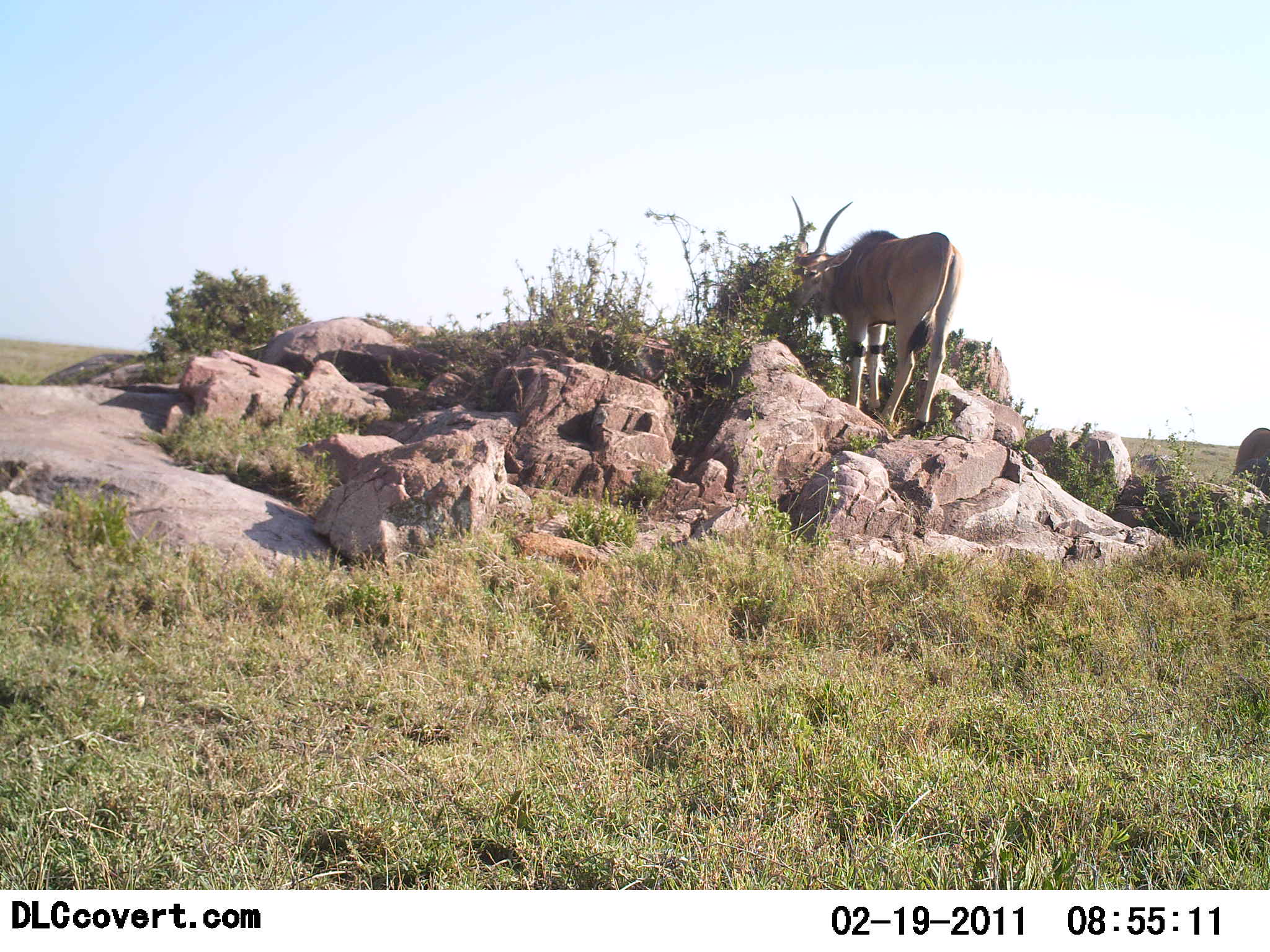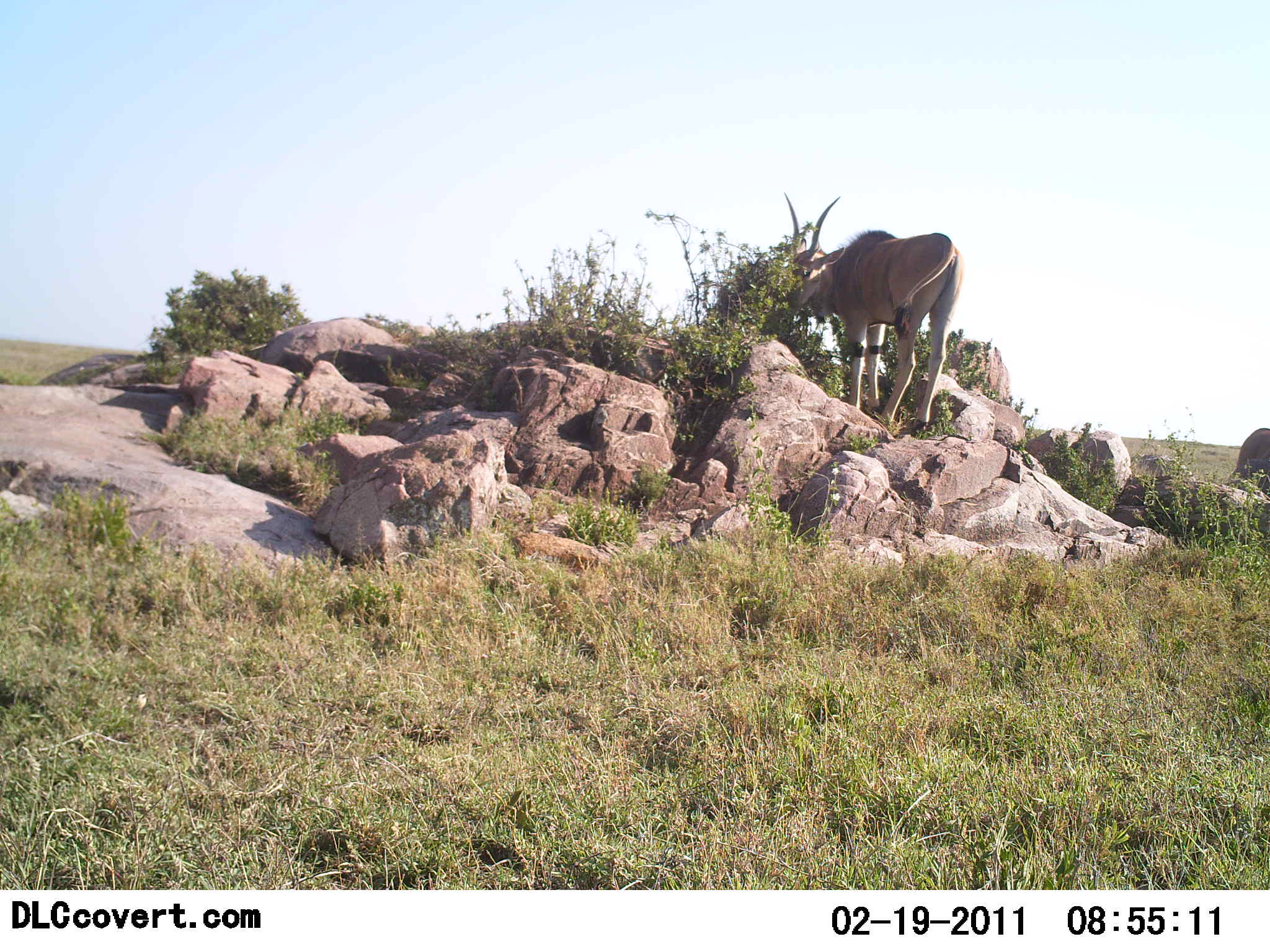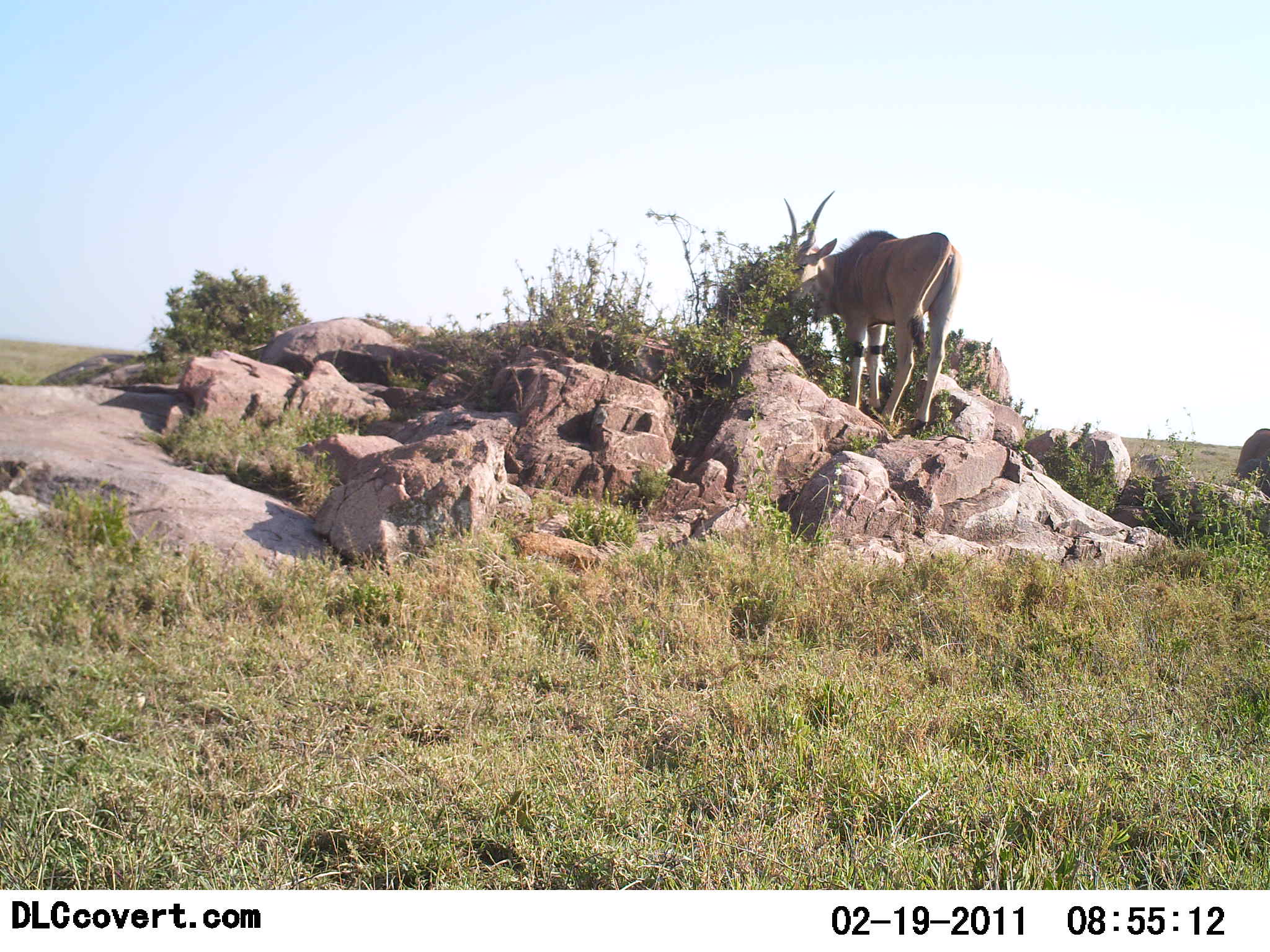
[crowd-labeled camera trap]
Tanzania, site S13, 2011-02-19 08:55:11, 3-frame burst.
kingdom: Animalia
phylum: Chordata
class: Mammalia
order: Artiodactyla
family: Bovidae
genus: Damaliscus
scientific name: Damaliscus lunatus jimela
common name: topi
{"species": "topi (Damaliscus lunatus jimela)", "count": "1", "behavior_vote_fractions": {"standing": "60%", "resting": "0%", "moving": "0%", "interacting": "0%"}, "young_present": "0%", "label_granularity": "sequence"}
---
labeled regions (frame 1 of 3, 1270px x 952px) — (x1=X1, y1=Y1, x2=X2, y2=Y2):
animal: (x1=790, y1=195, x2=964, y2=436); (x1=1233, y1=427, x2=1270, y2=498)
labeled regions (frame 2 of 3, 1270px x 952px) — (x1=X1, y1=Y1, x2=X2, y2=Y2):
animal: (x1=783, y1=189, x2=963, y2=440); (x1=1225, y1=427, x2=1270, y2=495)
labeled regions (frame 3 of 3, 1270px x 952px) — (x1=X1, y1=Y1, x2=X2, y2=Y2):
animal: (x1=779, y1=191, x2=962, y2=438); (x1=1234, y1=426, x2=1270, y2=498)